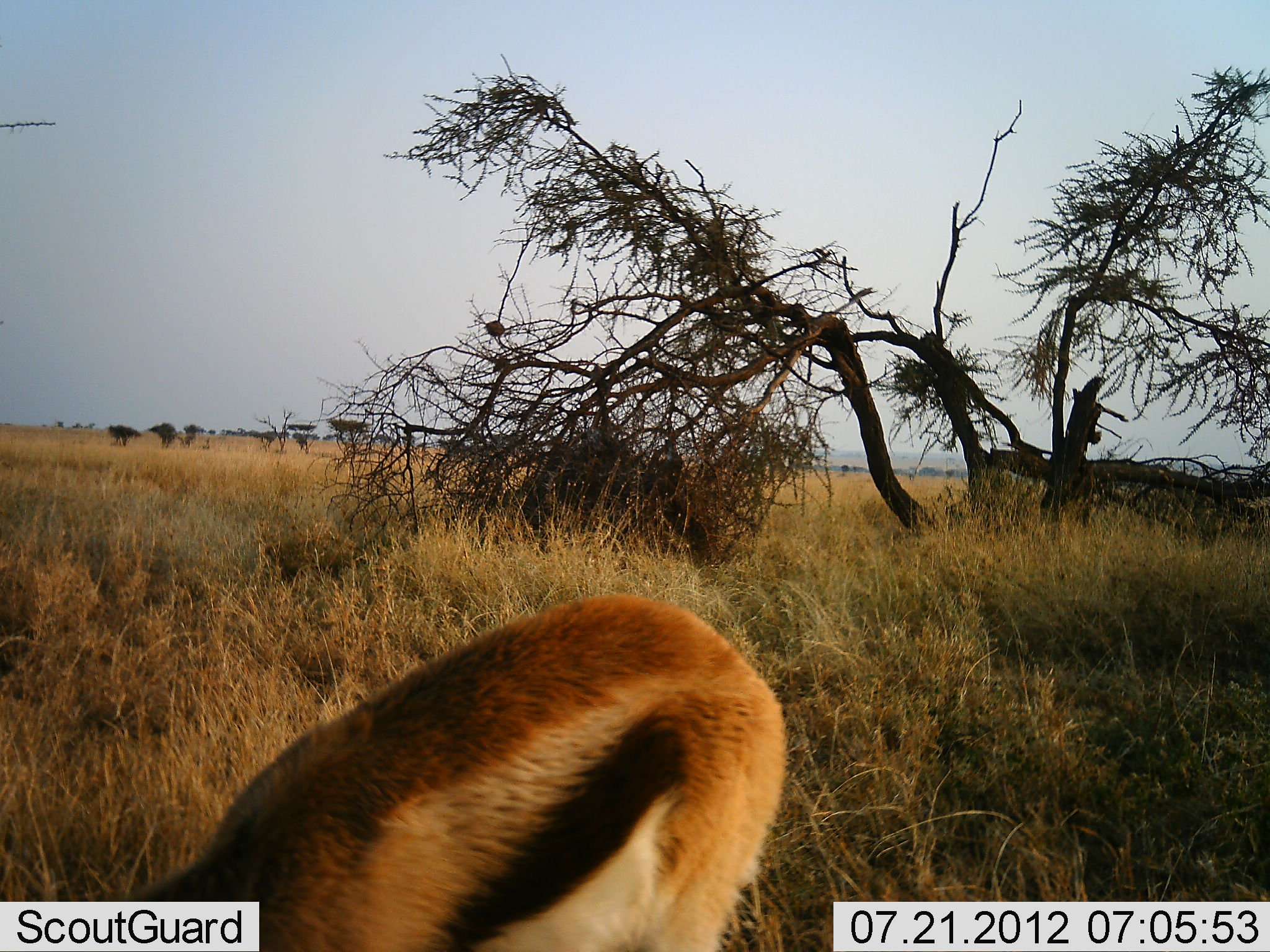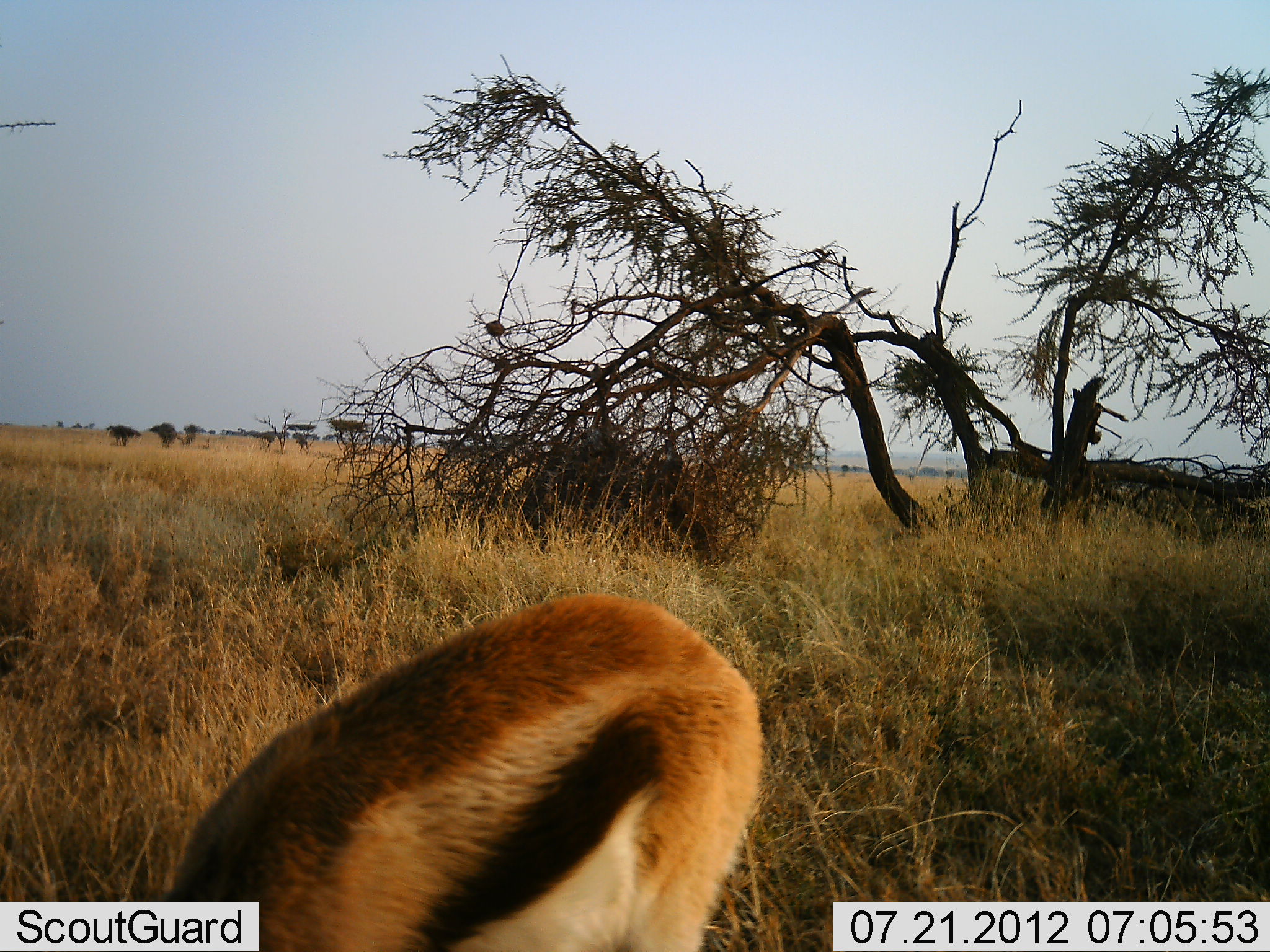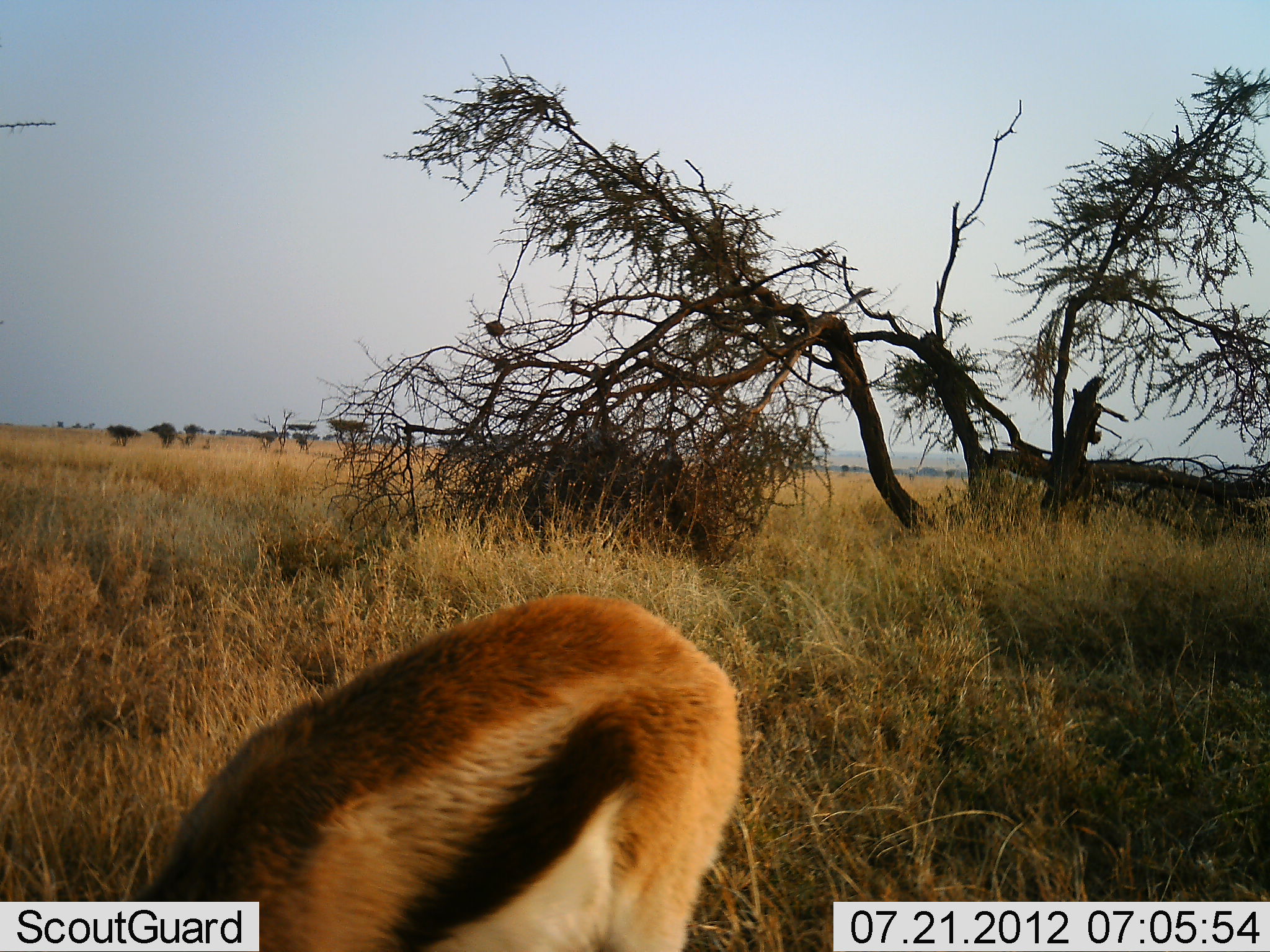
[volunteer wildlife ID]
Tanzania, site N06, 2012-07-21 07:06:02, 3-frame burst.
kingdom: Animalia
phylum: Chordata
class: Mammalia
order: Artiodactyla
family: Bovidae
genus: Eudorcas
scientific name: Eudorcas thomsonii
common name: thomson's gazelle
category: gazellethomsons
Gazellethomsons (thomson's gazelle) (Eudorcas thomsonii), count 1. Behavior (volunteer vote fractions): standing 20%, resting 0%, moving 0%, interacting 0%. Young present (vote fraction): 0%. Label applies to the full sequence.